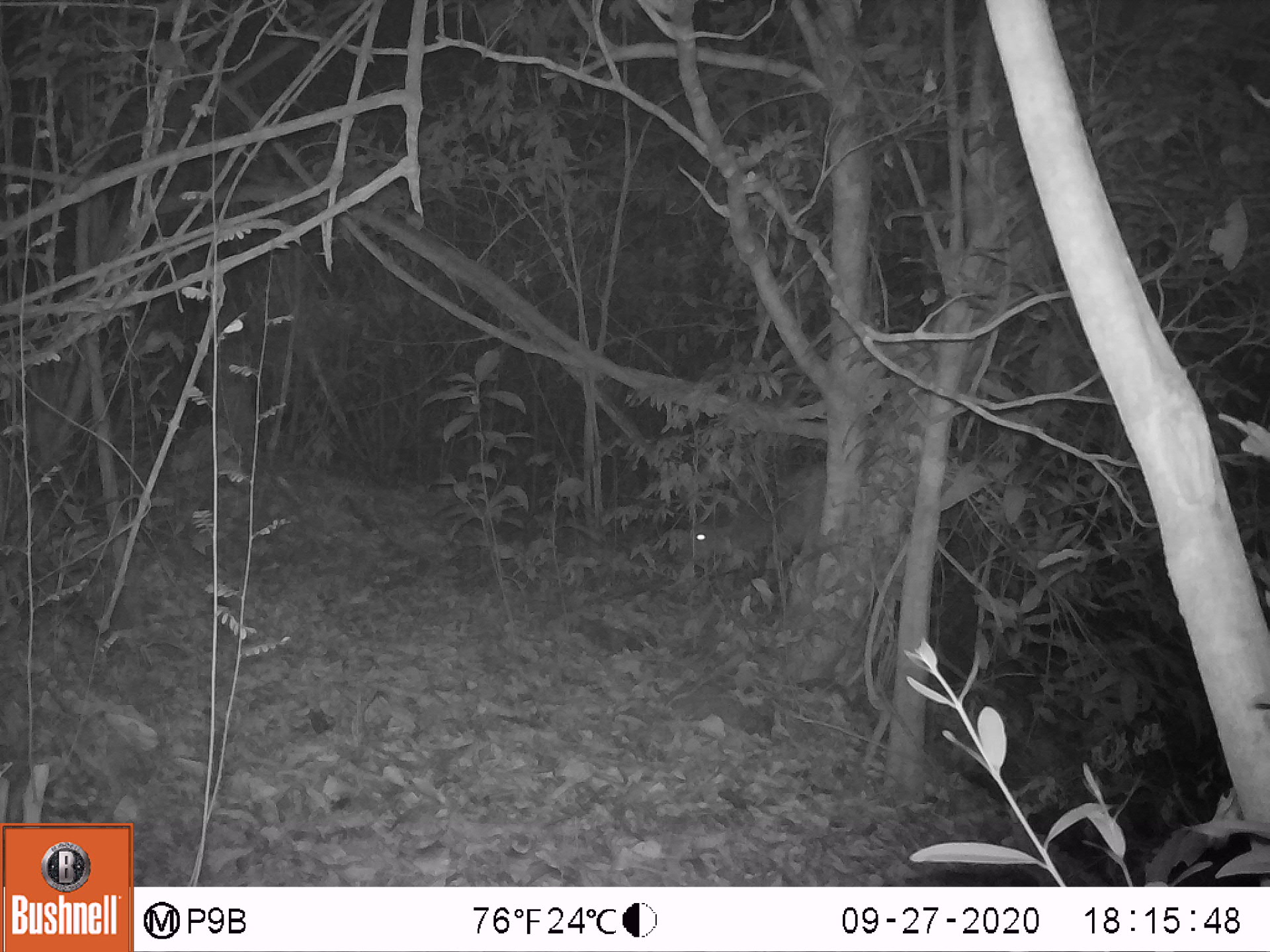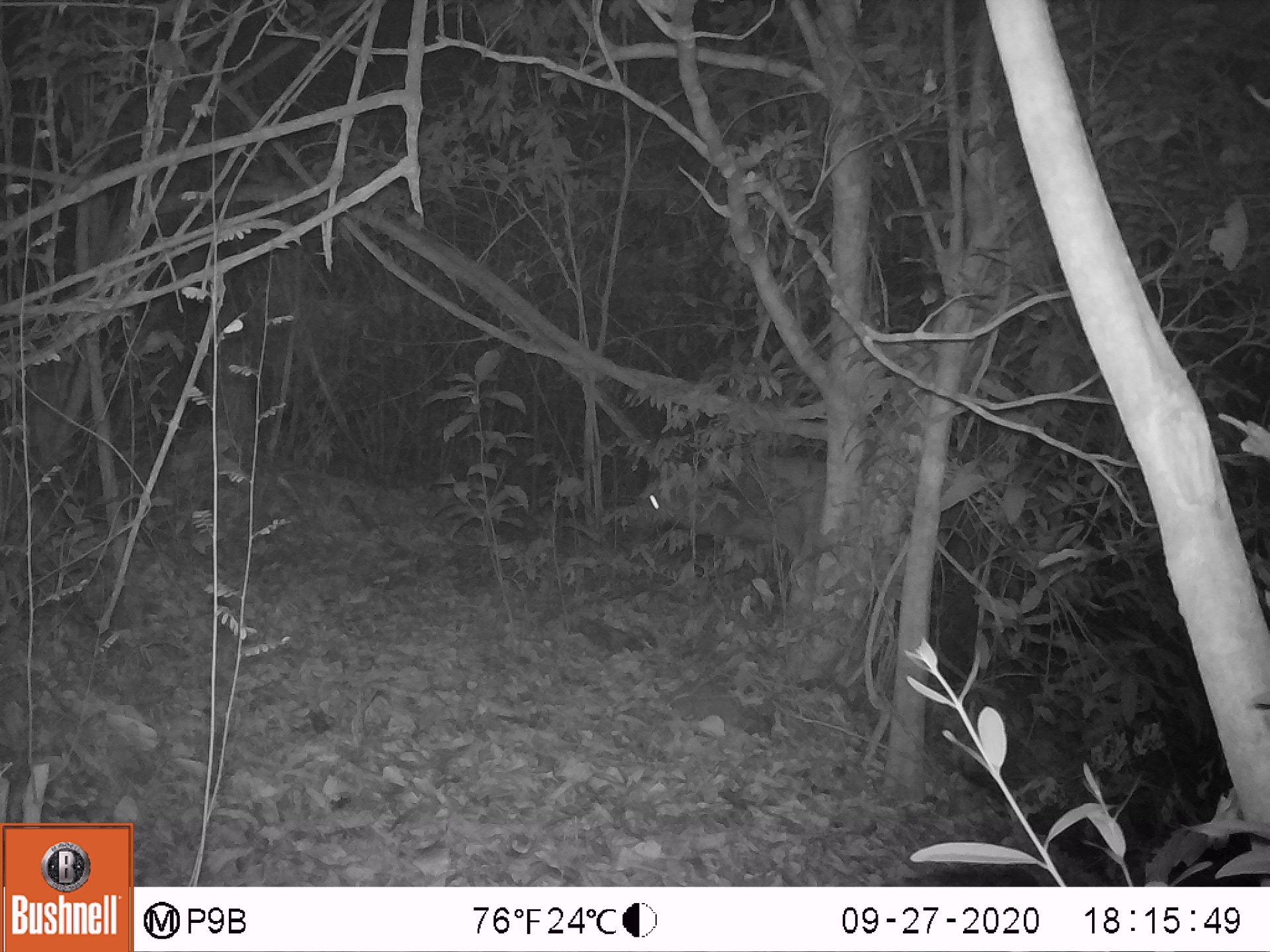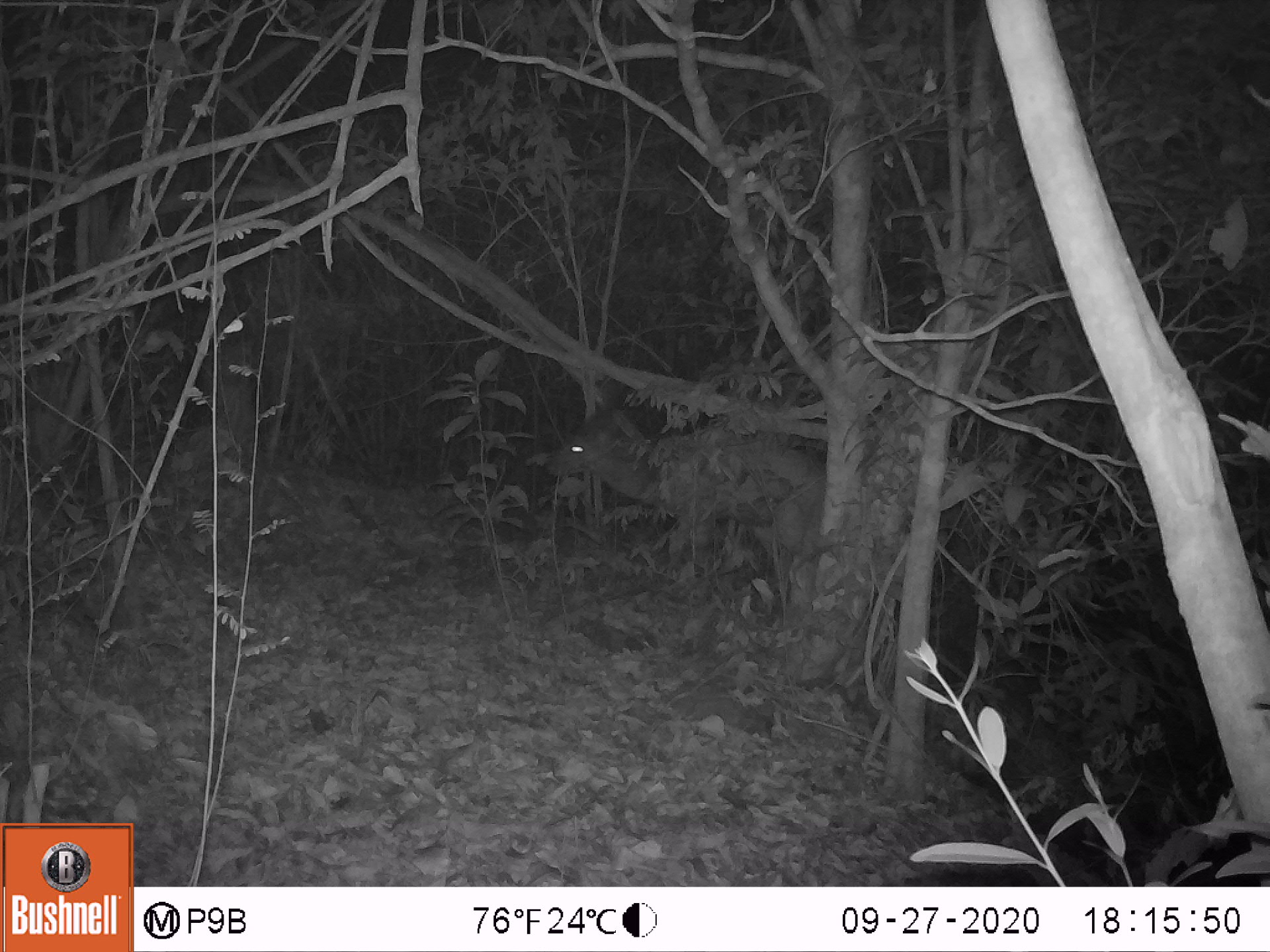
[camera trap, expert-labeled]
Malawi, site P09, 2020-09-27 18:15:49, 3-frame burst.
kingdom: Animalia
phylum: Chordata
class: Mammalia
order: Artiodactyla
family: Bovidae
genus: Tragelaphus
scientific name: Tragelaphus sylvaticus sylvaticus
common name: cape bushbuck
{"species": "cape bushbuck (Tragelaphus sylvaticus sylvaticus)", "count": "1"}